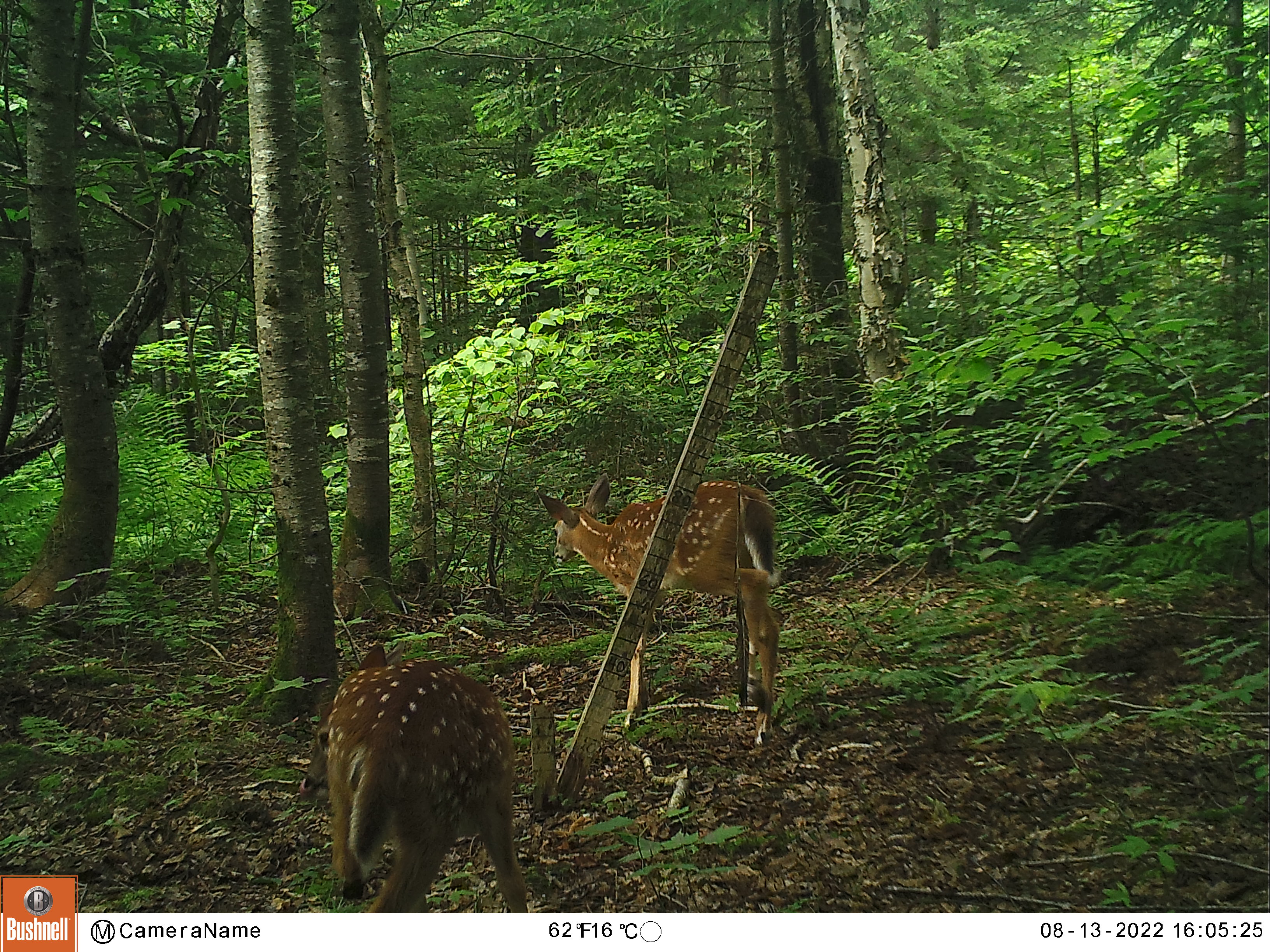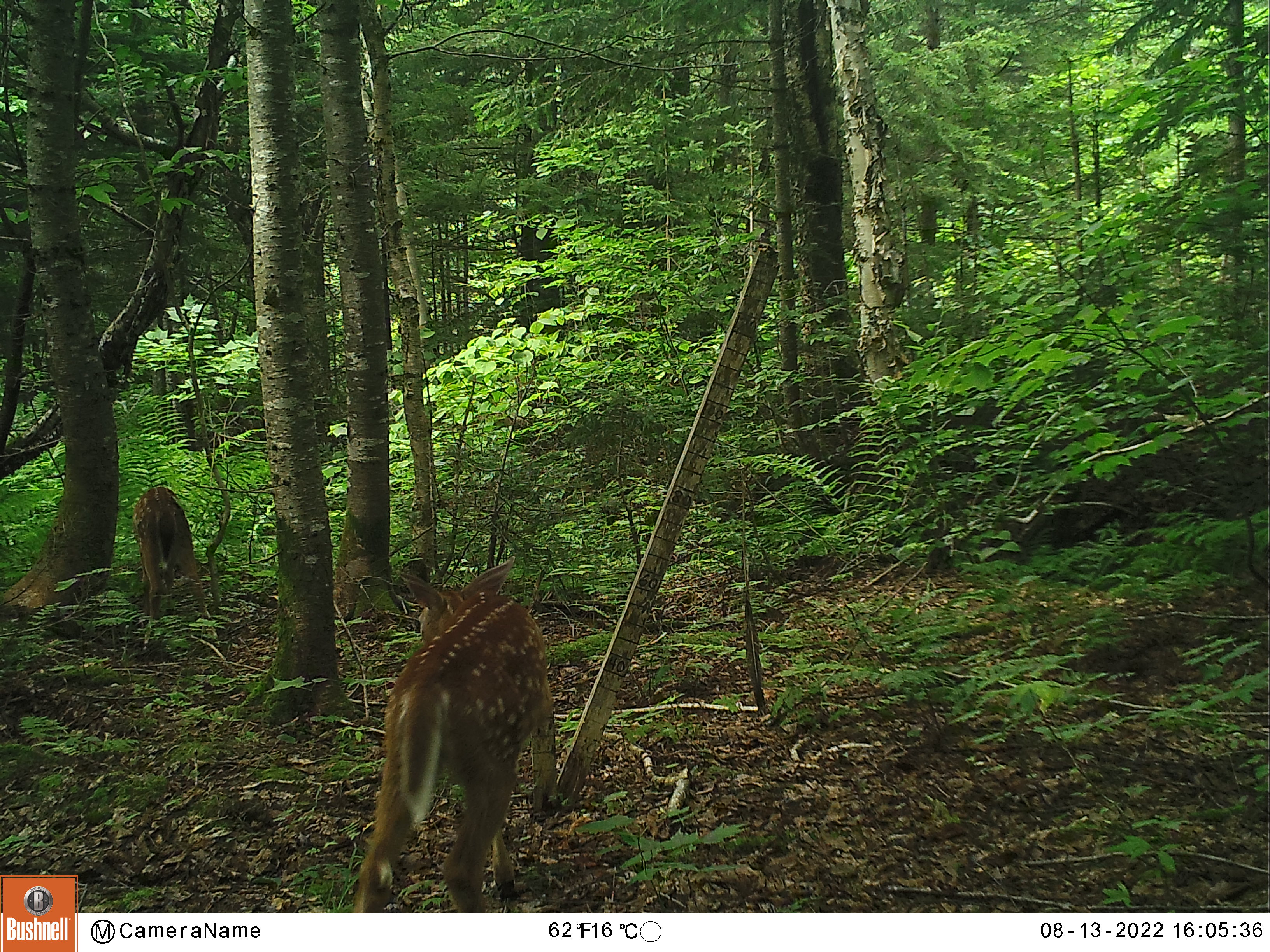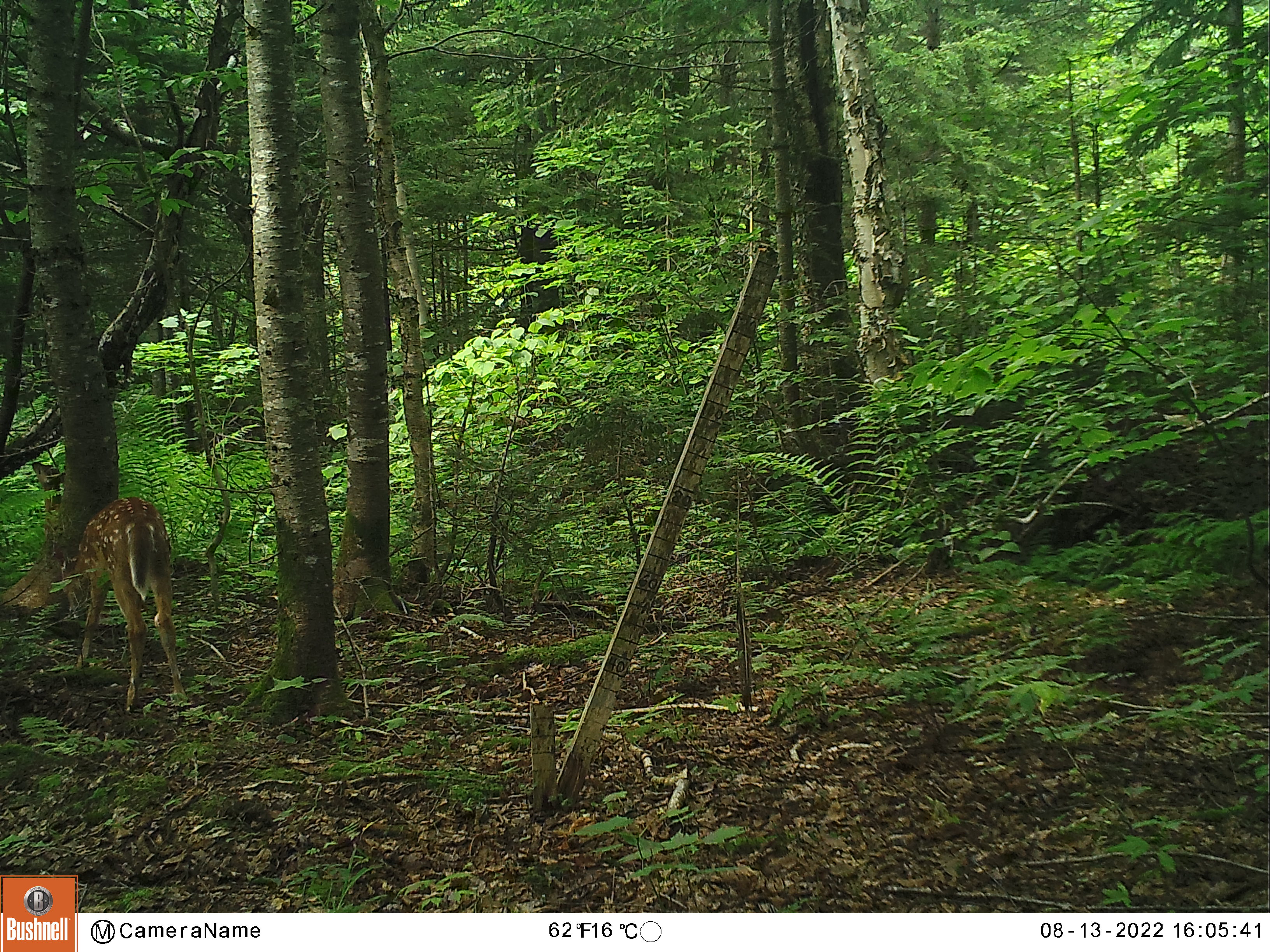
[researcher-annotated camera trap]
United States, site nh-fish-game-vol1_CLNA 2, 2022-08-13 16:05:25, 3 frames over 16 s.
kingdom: Animalia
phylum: Chordata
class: Mammalia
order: Artiodactyla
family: Cervidae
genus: Odocoileus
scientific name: Odocoileus virginianus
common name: white-tailed deer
White-tailed deer (Odocoileus virginianus).